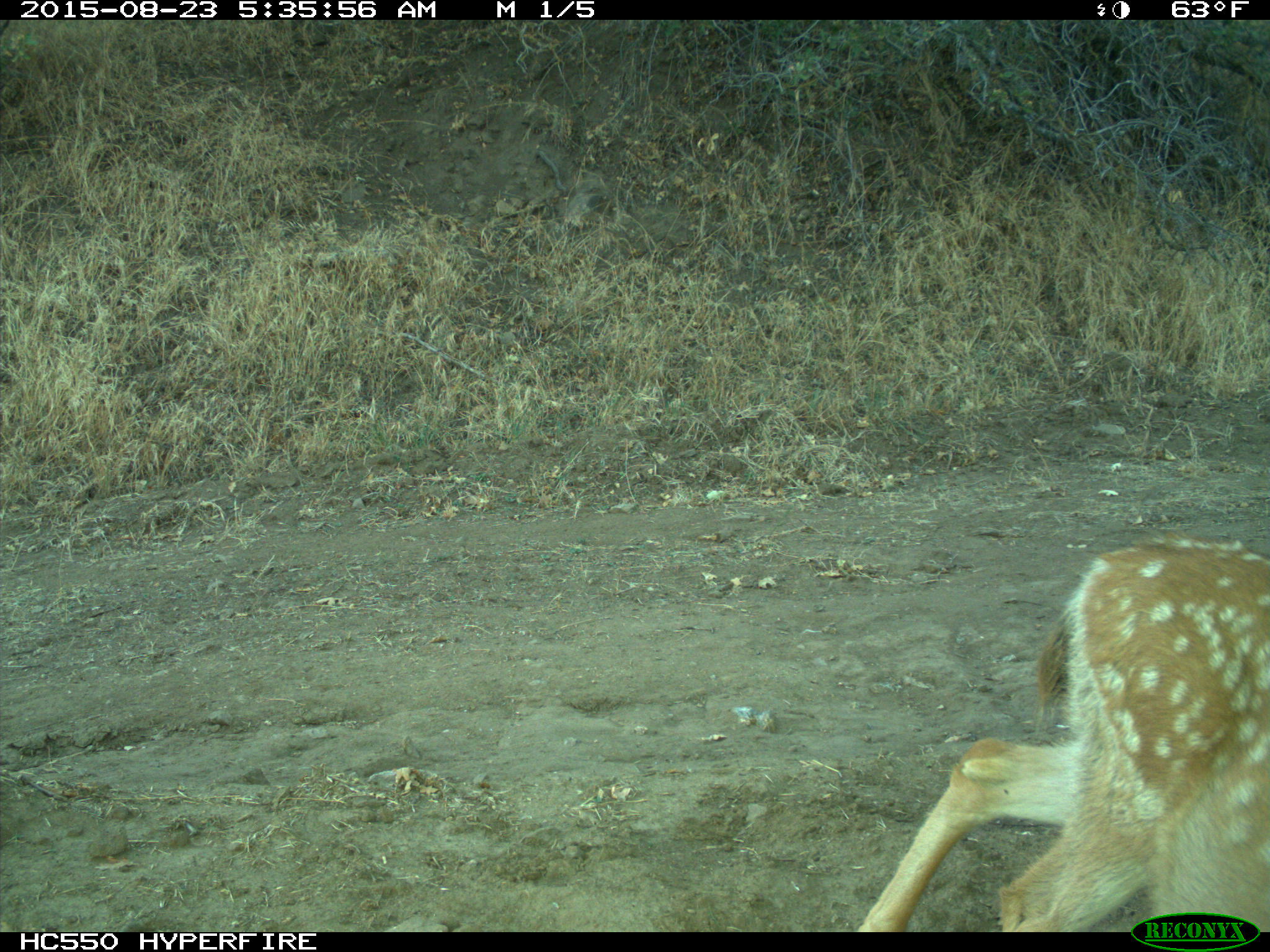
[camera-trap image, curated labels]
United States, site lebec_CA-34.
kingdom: Animalia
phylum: Chordata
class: Mammalia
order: Artiodactyla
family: Cervidae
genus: Odocoileus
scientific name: Odocoileus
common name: deer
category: unidentified deer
Unidentified deer (deer) (Odocoileus).